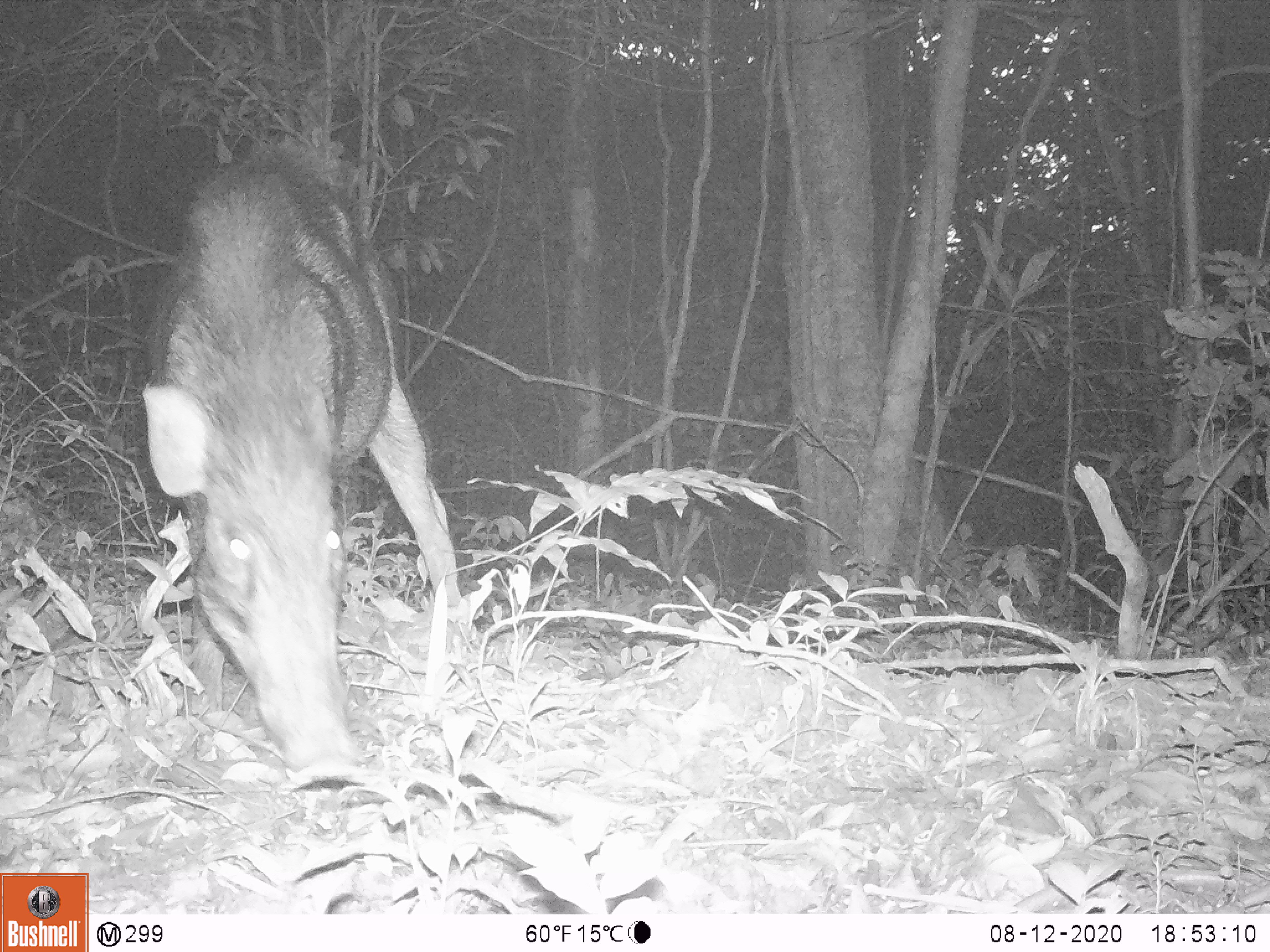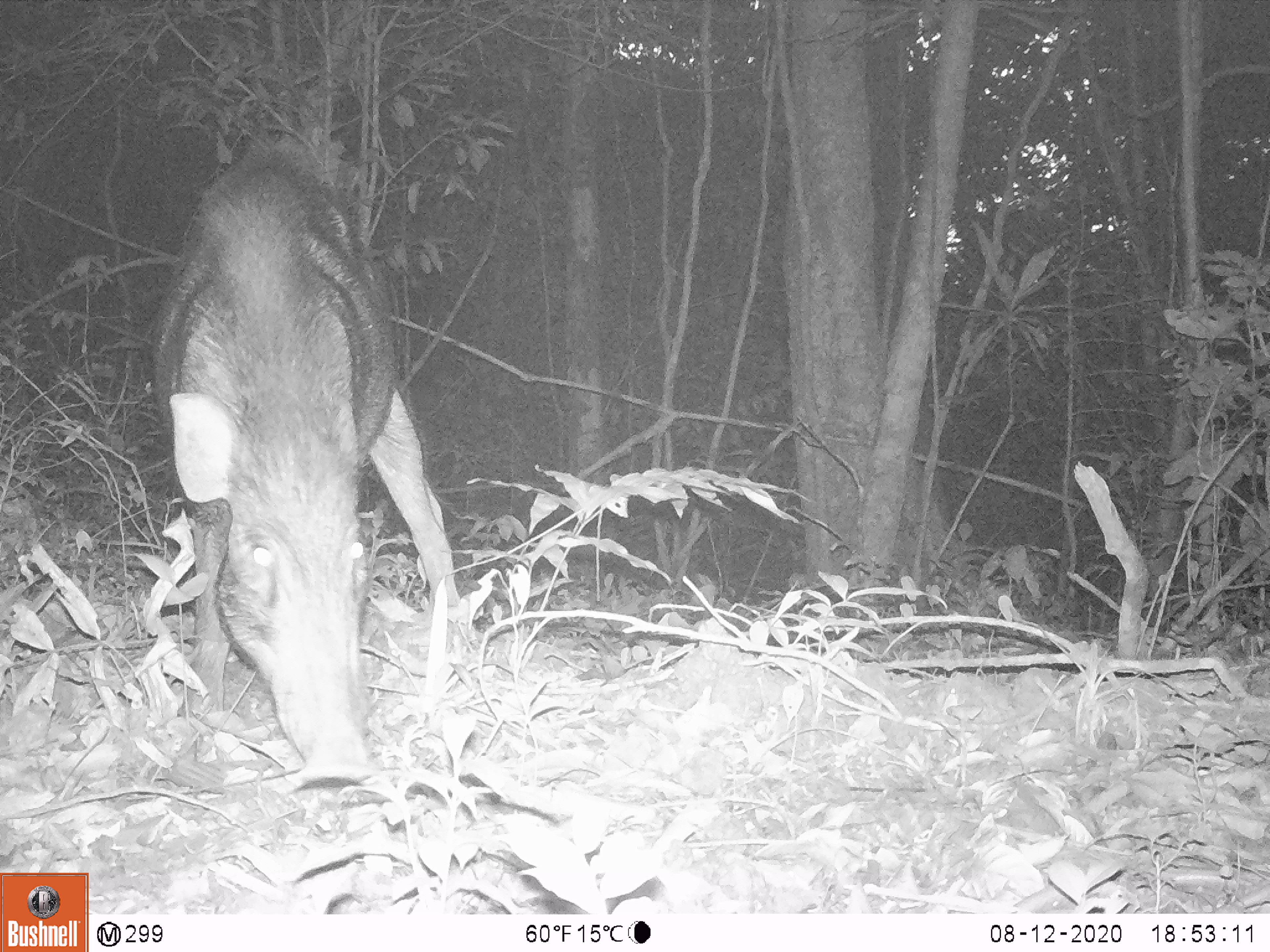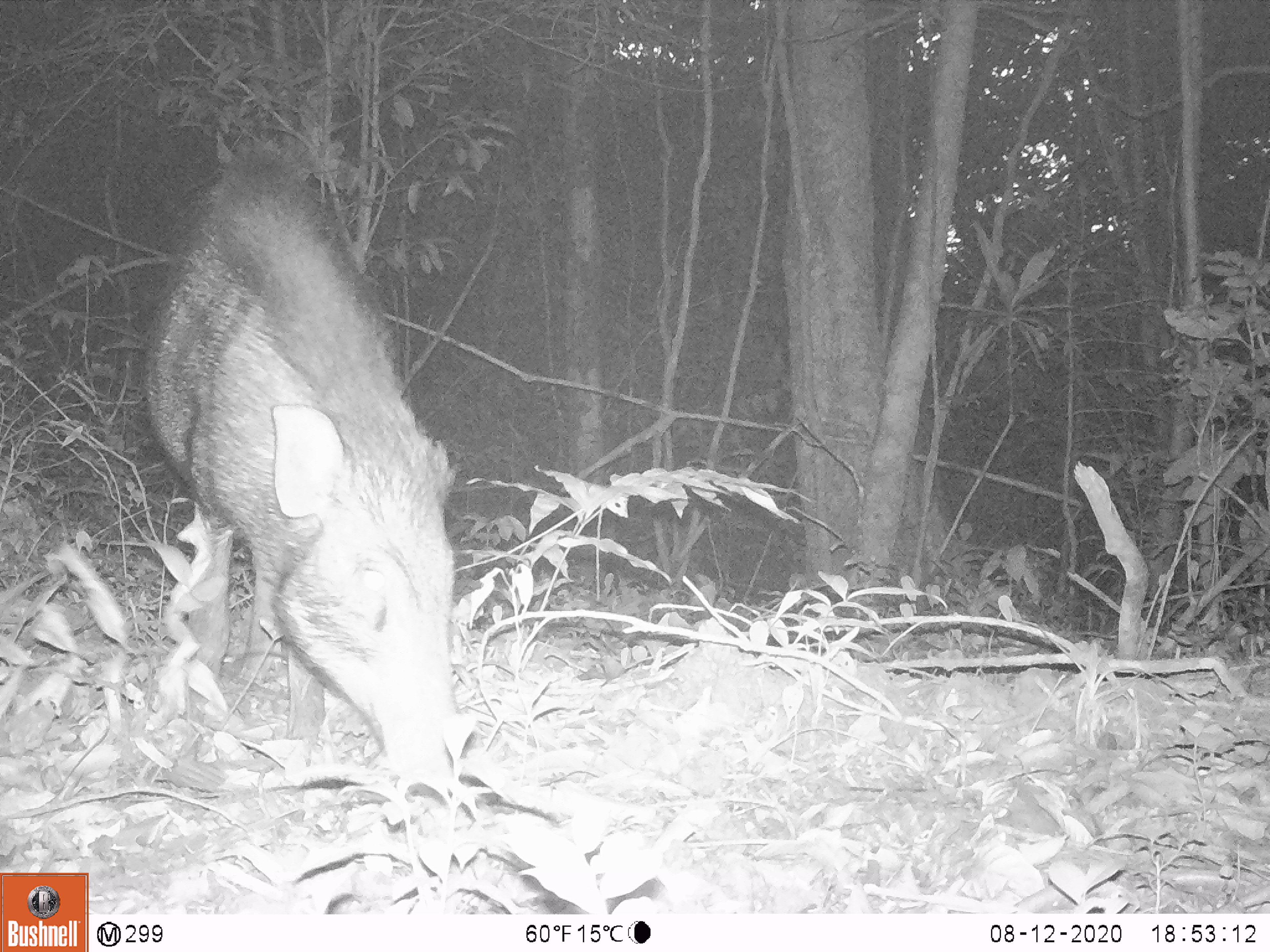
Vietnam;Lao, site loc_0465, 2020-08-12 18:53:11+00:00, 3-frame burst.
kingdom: Animalia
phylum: Chordata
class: Mammalia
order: Artiodactyla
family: Suidae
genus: Sus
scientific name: Sus scrofa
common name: eurasian wild pig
Eurasian wild pig (Sus scrofa). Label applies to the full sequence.